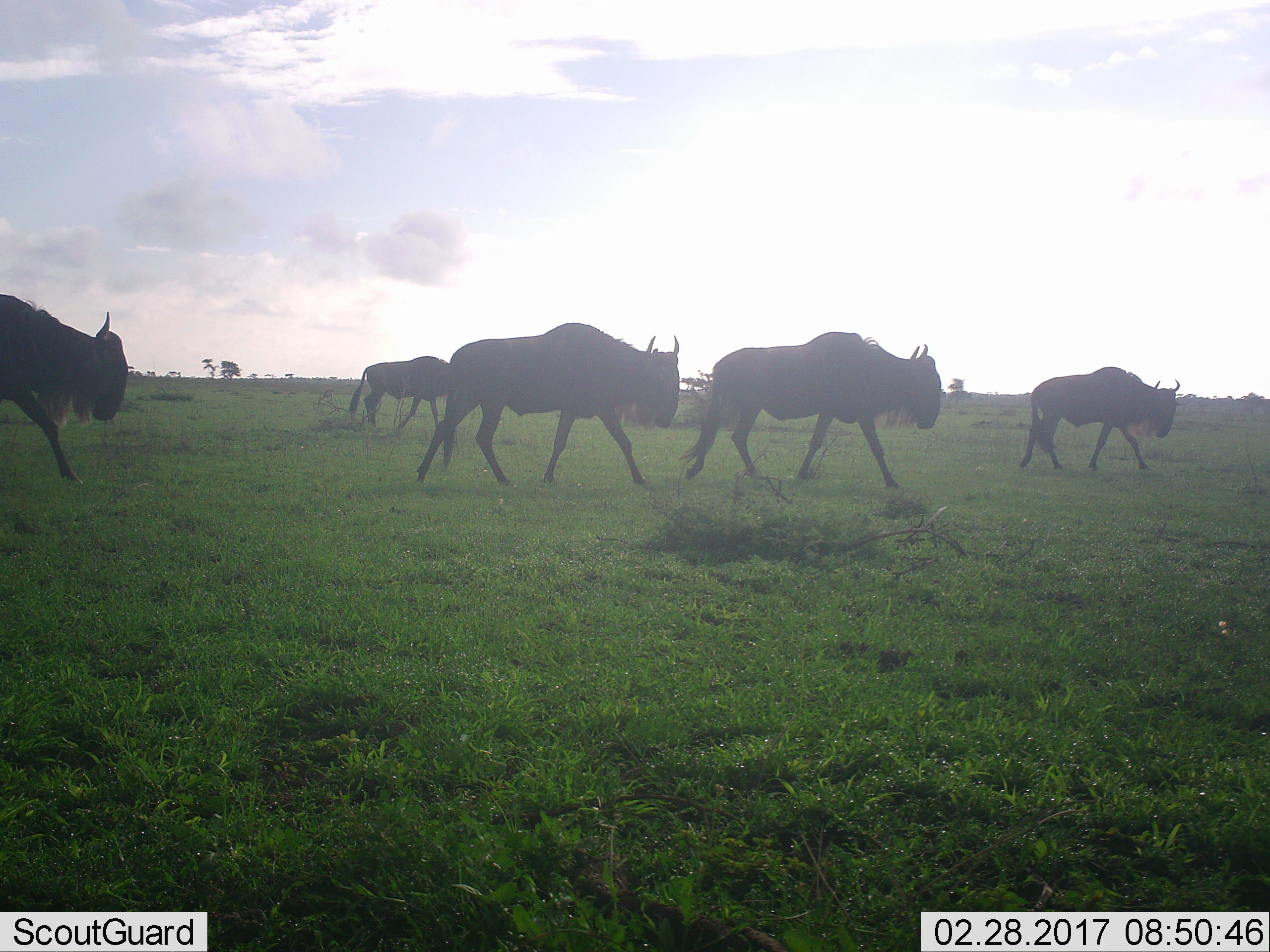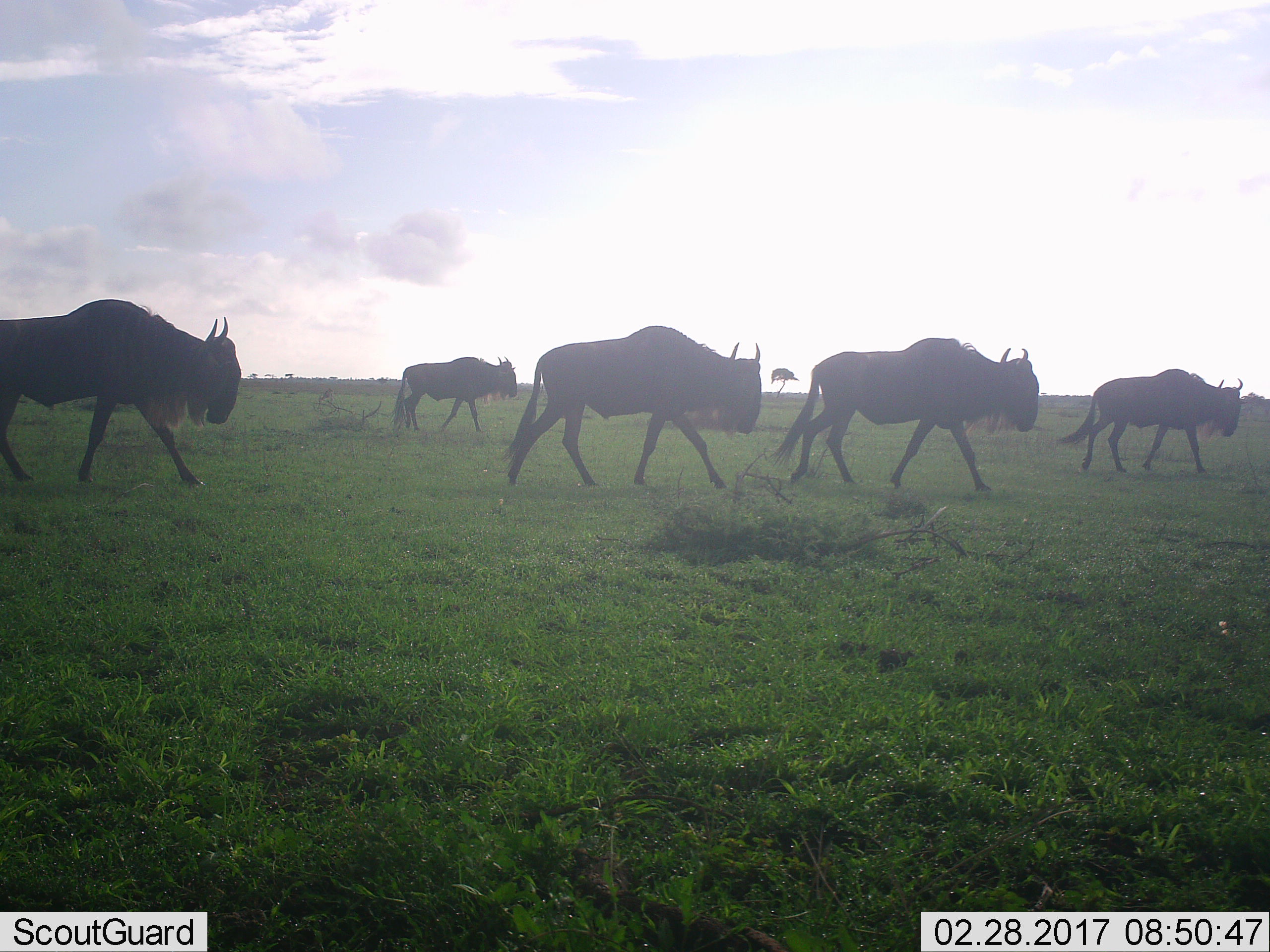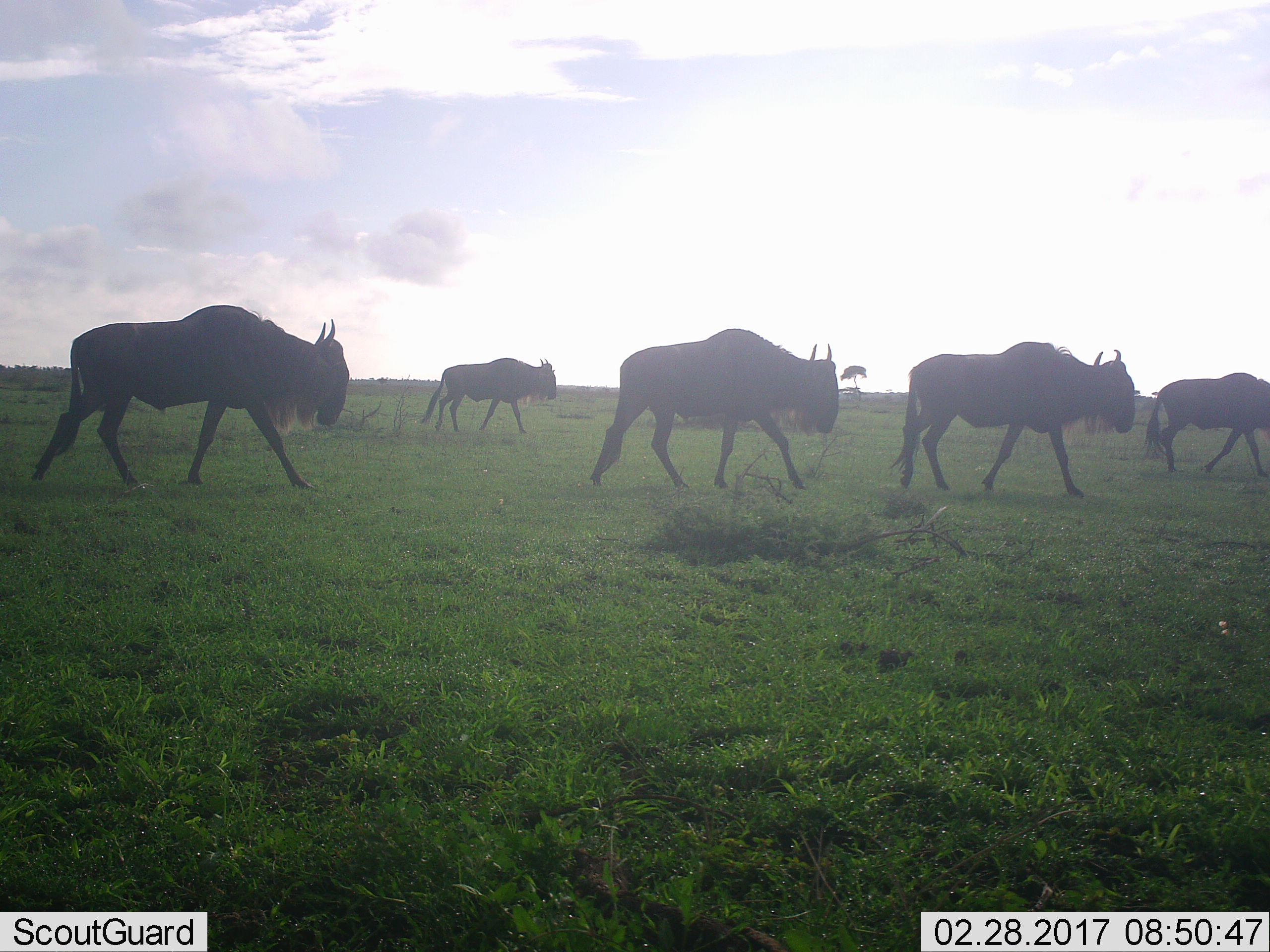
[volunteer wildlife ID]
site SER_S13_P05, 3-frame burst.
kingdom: Animalia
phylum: Chordata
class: Mammalia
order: Artiodactyla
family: Bovidae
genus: Connochaetes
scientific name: Connochaetes taurinus taurinus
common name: blue wildebeest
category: wildebeestblue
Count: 5.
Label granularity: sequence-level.